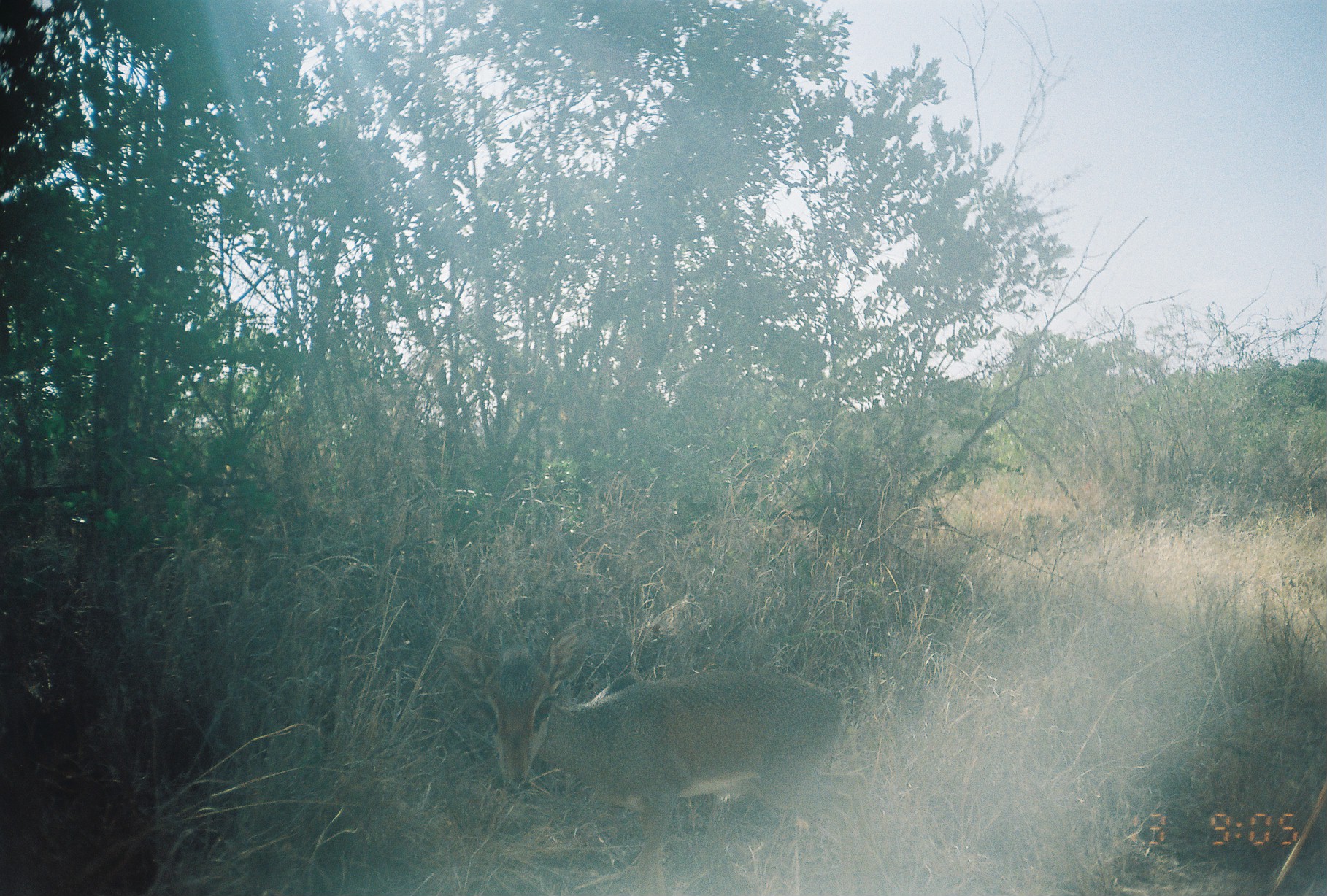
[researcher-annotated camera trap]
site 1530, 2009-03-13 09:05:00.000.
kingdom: Animalia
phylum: Chordata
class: Mammalia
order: Artiodactyla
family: Bovidae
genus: Madoqua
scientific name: Madoqua guentheri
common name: günther's dik-dik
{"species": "Madoqua guentheri (günther's dik-dik)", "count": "1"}